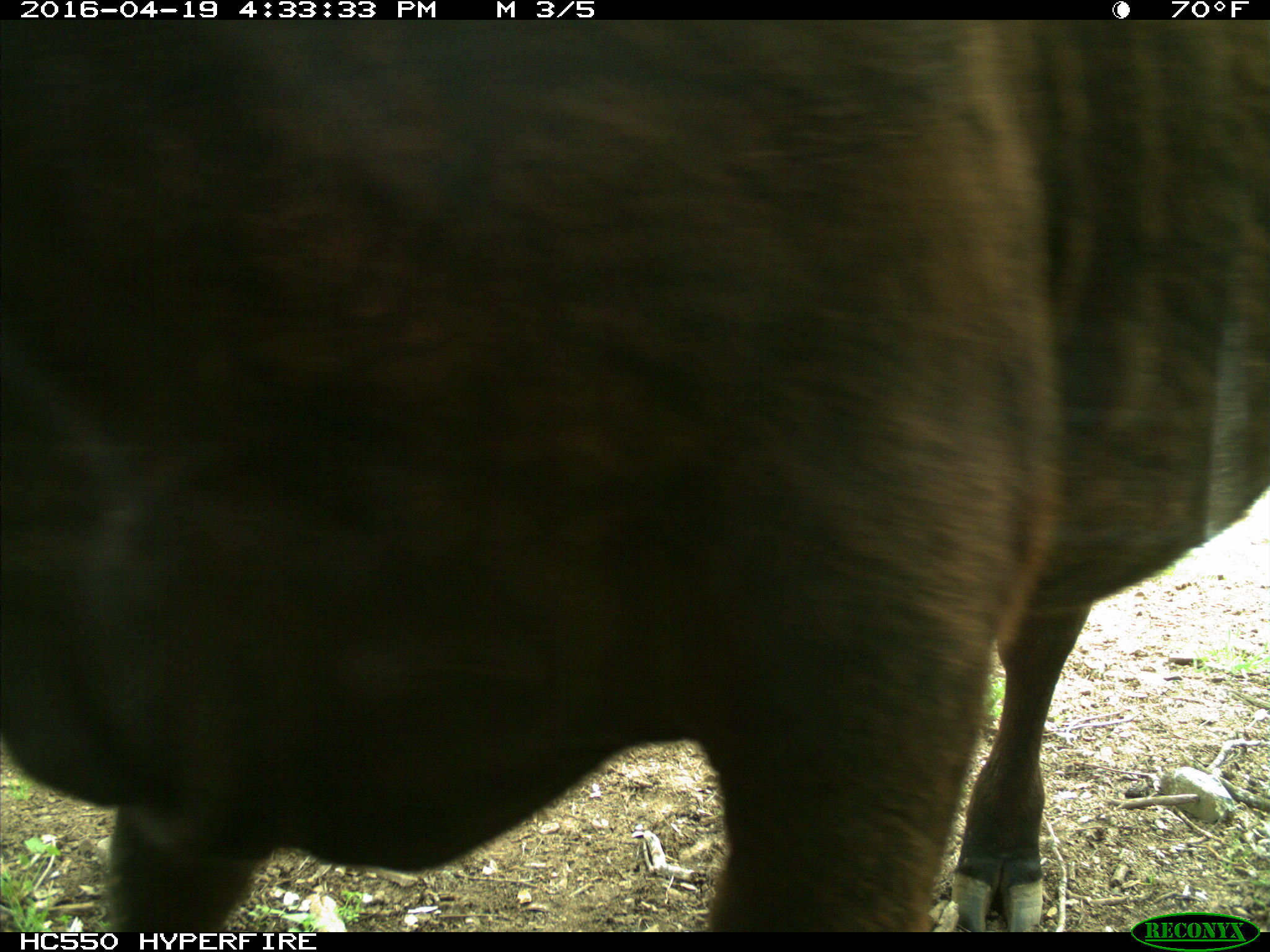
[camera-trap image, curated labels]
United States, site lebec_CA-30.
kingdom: Animalia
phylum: Chordata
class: Mammalia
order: Artiodactyla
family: Bovidae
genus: Bos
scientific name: Bos taurus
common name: domestic cow